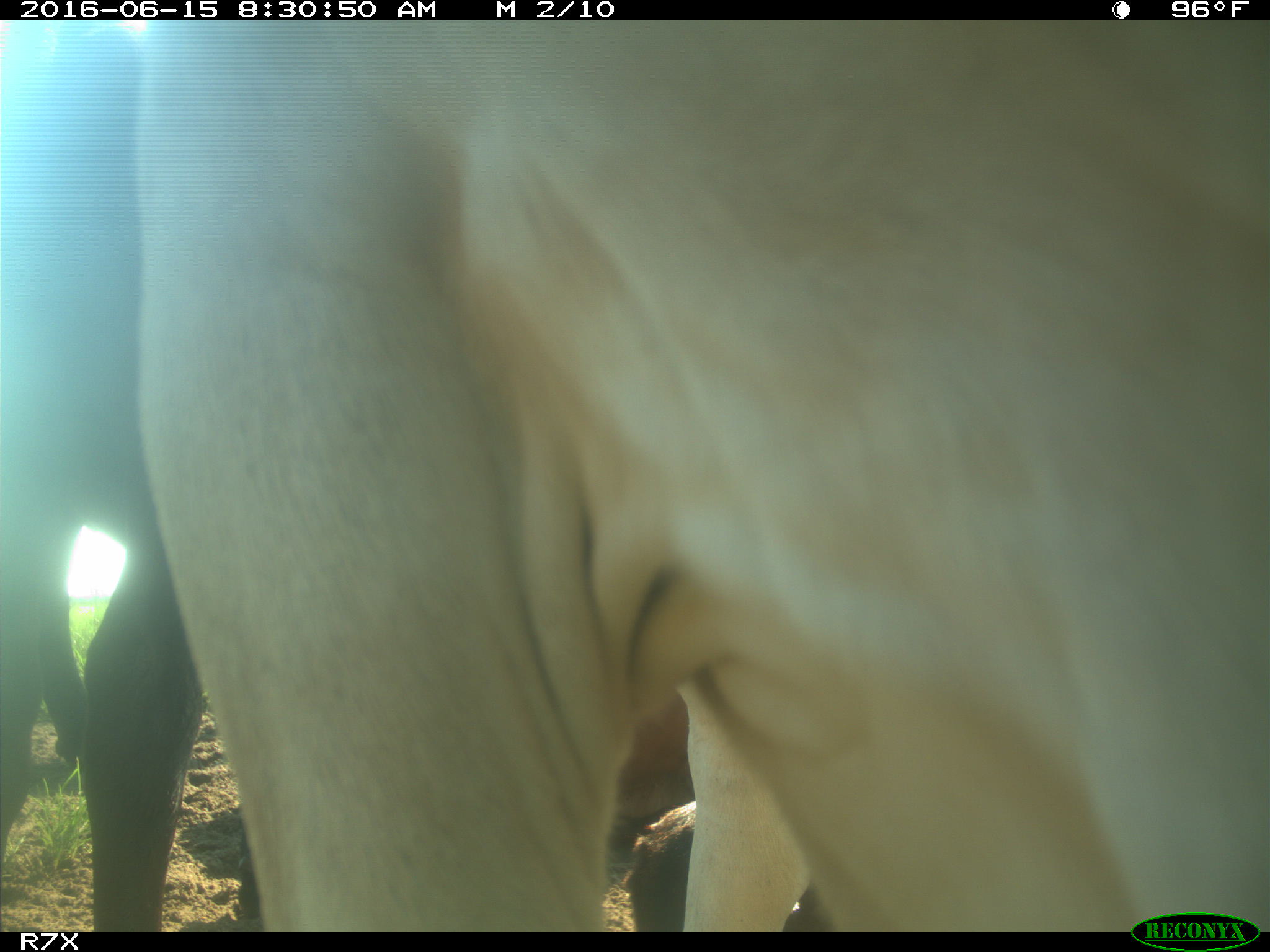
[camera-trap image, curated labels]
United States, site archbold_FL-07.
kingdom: Animalia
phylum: Chordata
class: Mammalia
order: Artiodactyla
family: Bovidae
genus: Bos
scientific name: Bos taurus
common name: domestic cow